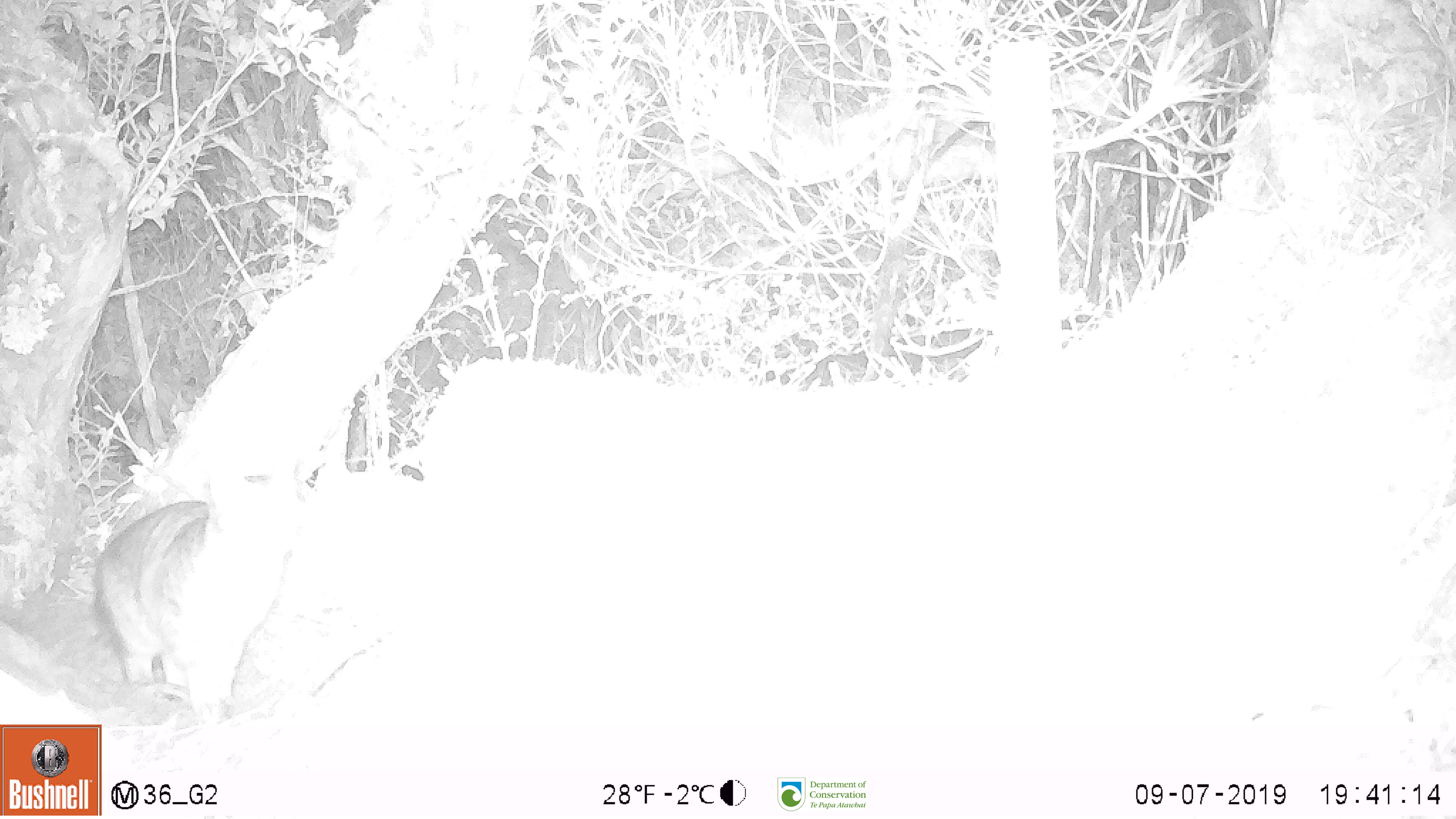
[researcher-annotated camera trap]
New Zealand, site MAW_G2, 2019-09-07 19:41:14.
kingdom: Animalia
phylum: Chordata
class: Mammalia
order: Carnivora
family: Felidae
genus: Felis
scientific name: Felis catus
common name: domestic cat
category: cat